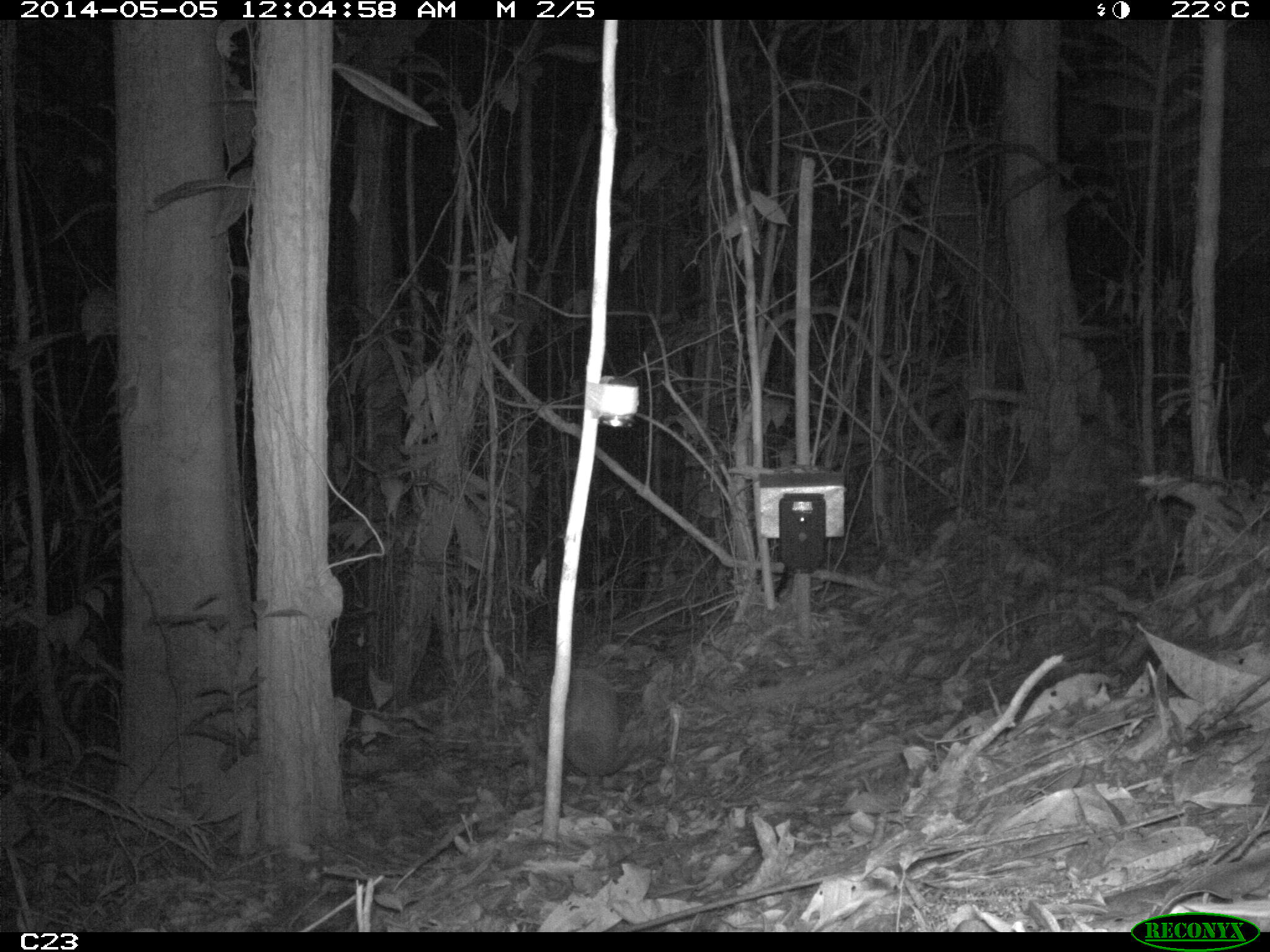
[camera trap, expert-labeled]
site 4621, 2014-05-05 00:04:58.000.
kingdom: Animalia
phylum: Chordata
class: Mammalia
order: Cingulata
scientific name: Cingulata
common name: armadillo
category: unknown armadillo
Unknown armadillo (armadillo) (Cingulata), count 1, age adult.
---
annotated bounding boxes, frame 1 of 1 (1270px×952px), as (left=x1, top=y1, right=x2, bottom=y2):
unknown armadillo: (left=535, top=668, right=637, bottom=777)